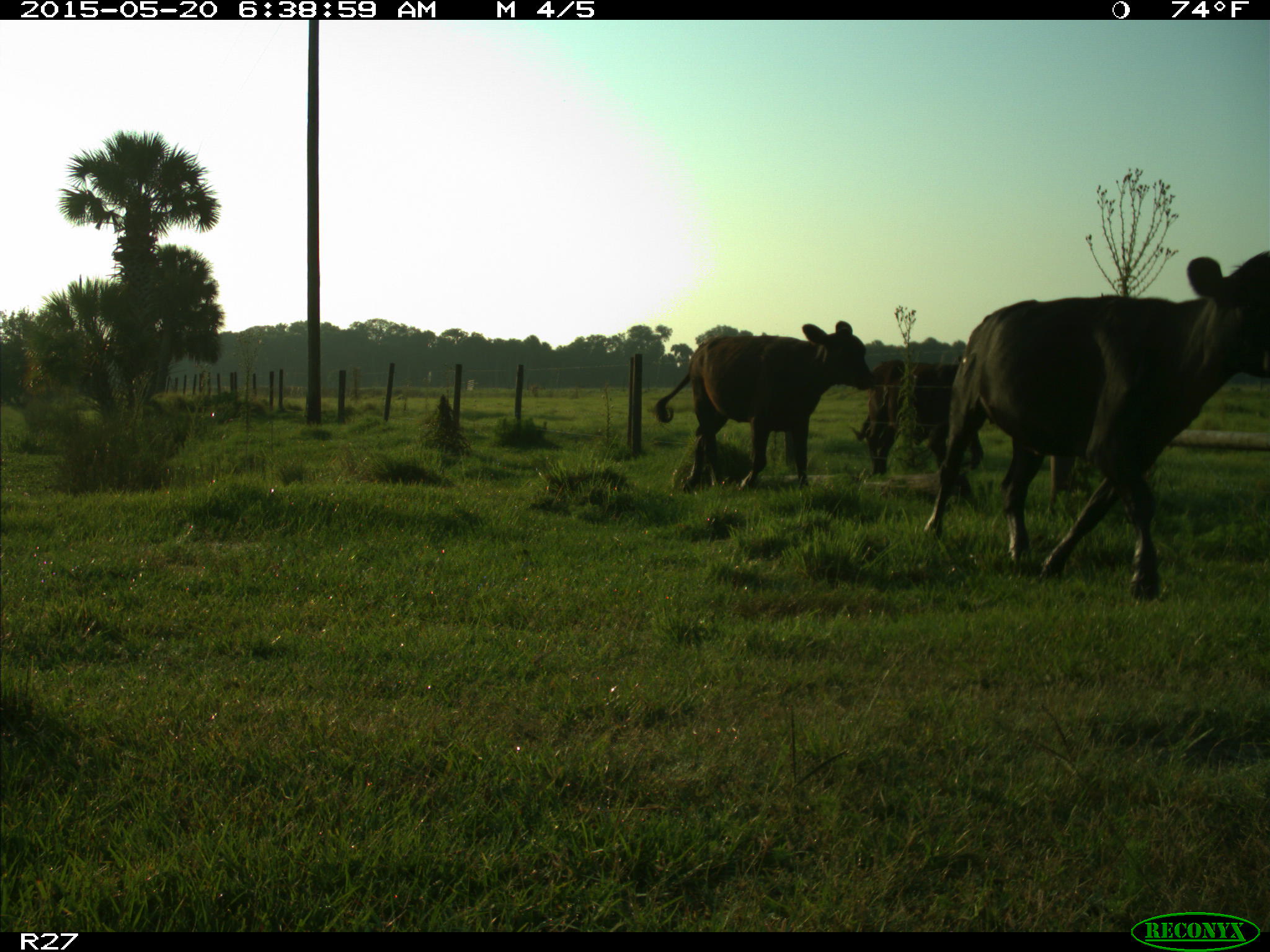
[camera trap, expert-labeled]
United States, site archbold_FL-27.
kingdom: Animalia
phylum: Chordata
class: Mammalia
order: Artiodactyla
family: Bovidae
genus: Bos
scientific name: Bos taurus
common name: domestic cow